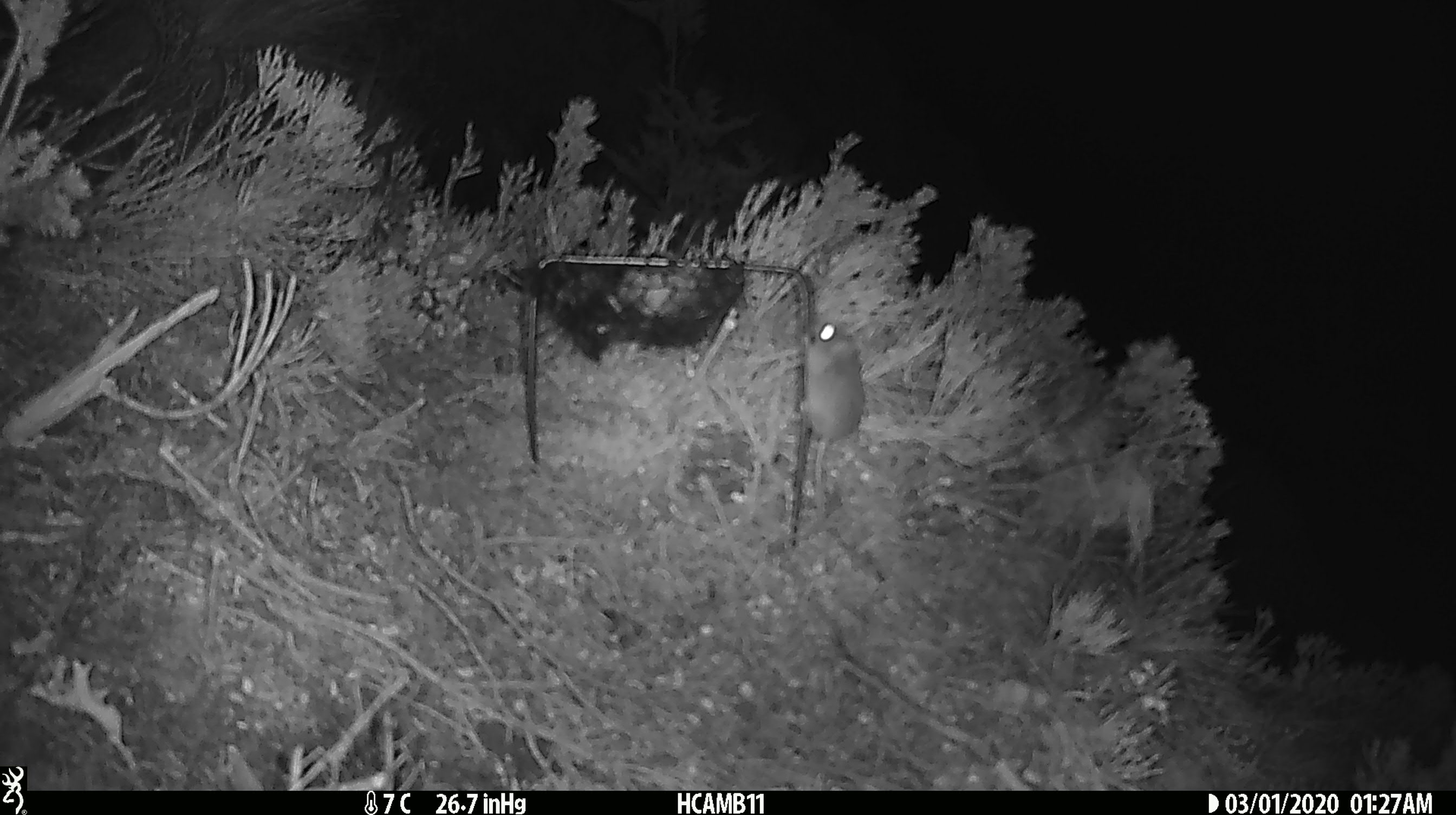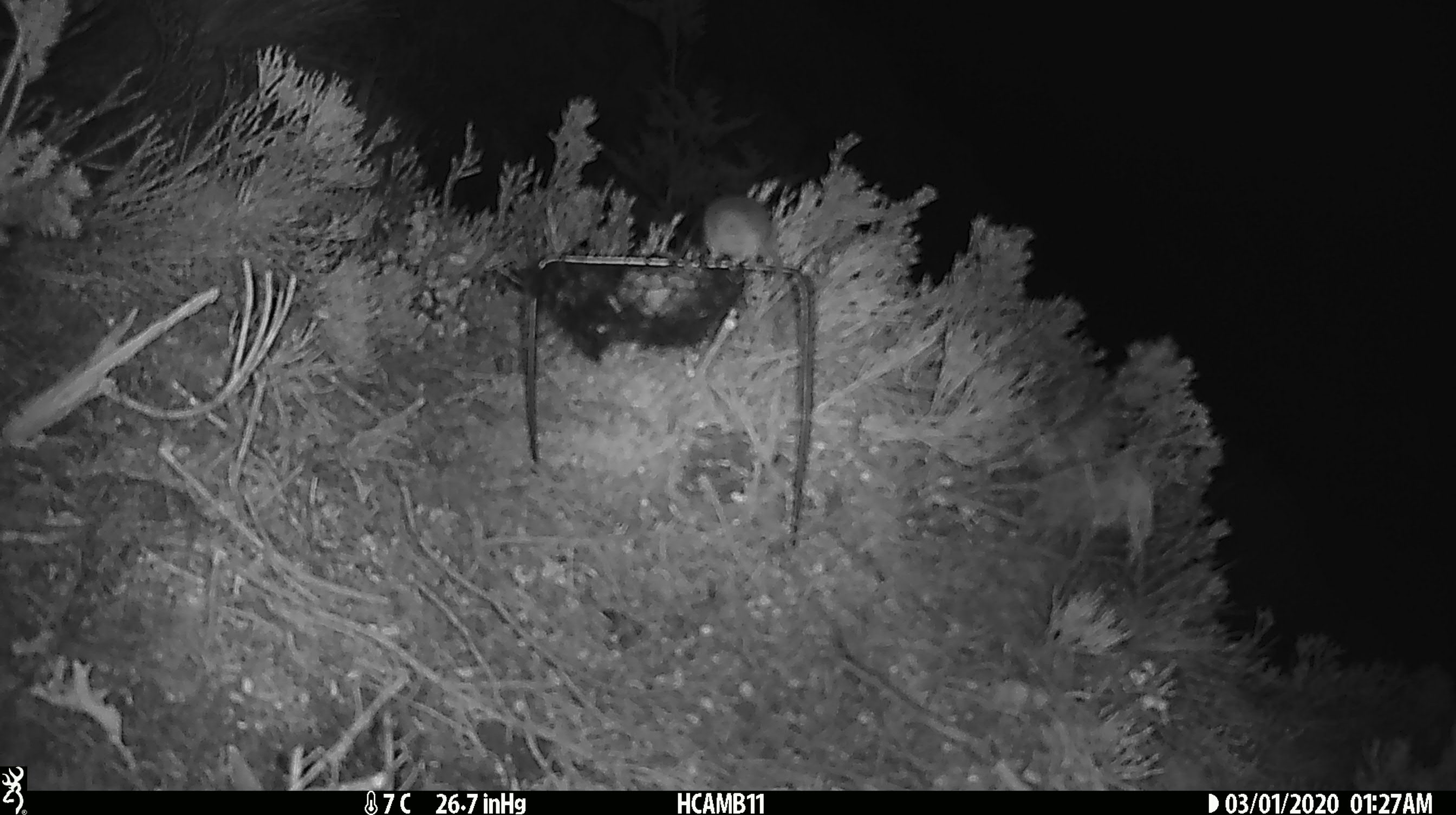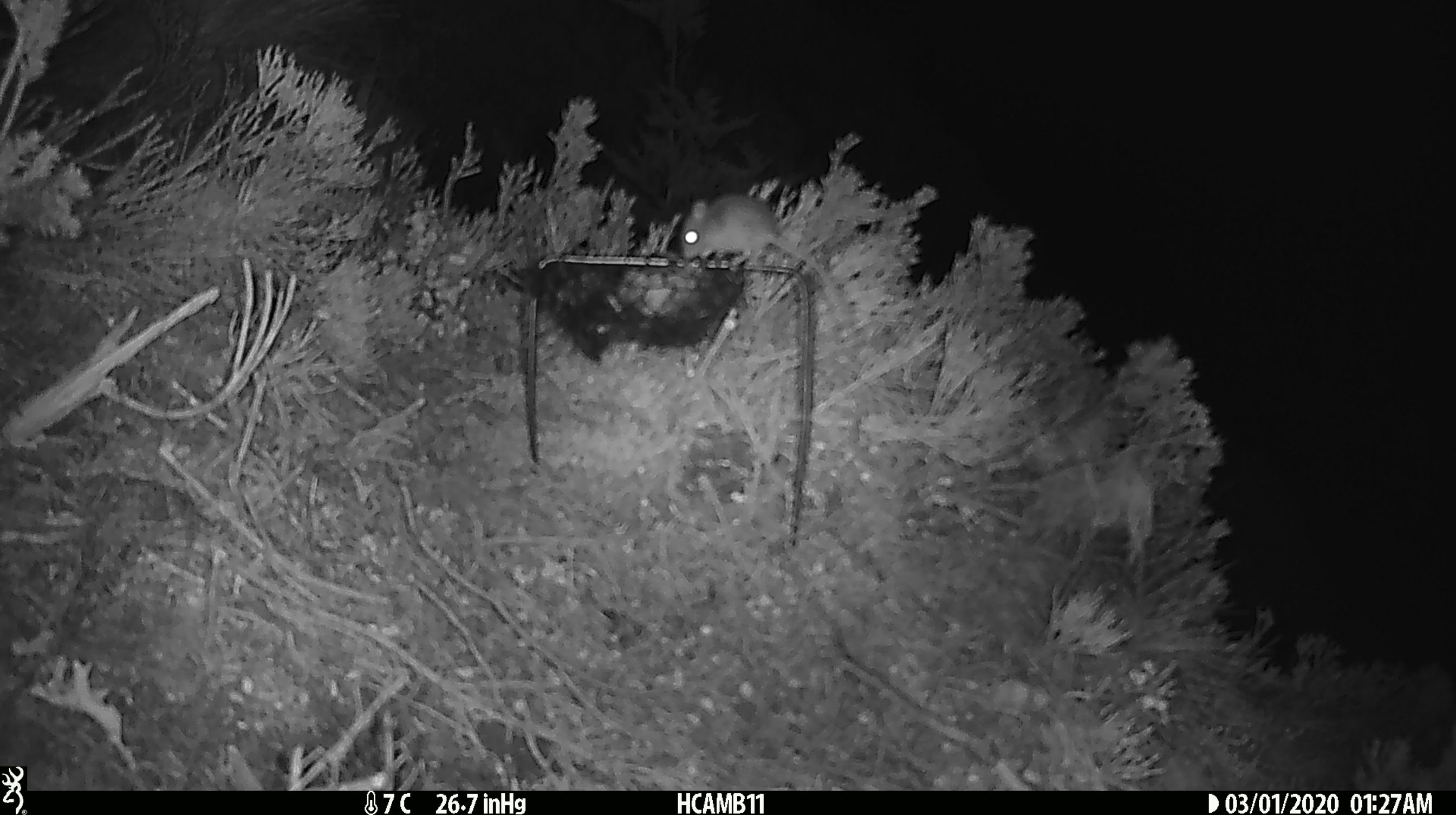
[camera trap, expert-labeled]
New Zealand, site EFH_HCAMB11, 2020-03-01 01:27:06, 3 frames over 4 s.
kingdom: Animalia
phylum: Chordata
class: Mammalia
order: Rodentia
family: Muridae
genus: Mus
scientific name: Mus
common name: mouse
Mouse (Mus).